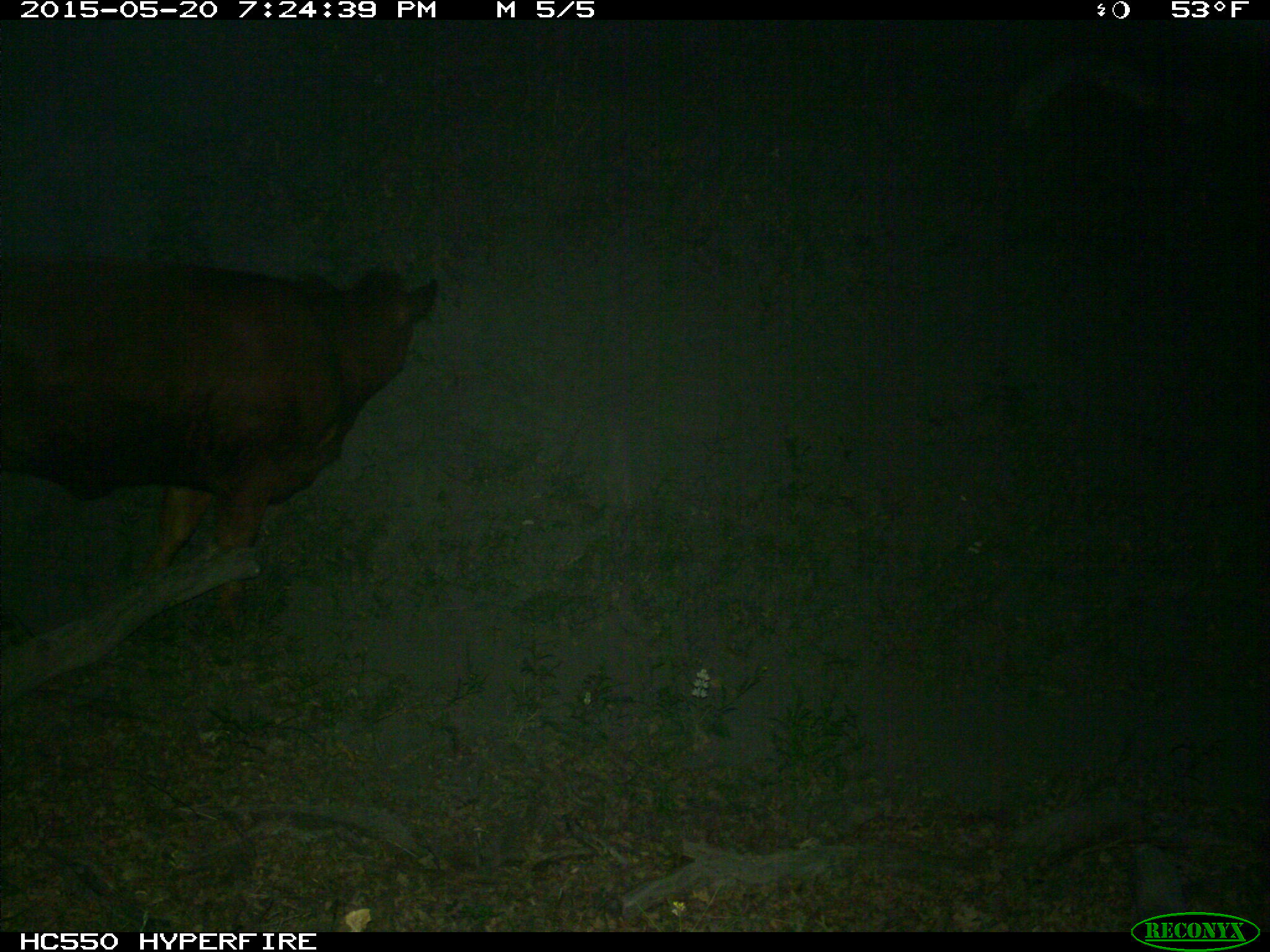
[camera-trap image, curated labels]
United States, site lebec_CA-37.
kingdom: Animalia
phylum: Chordata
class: Mammalia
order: Artiodactyla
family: Bovidae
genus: Bos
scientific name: Bos taurus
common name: domestic cow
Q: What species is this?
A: Bos taurus (domestic cow).